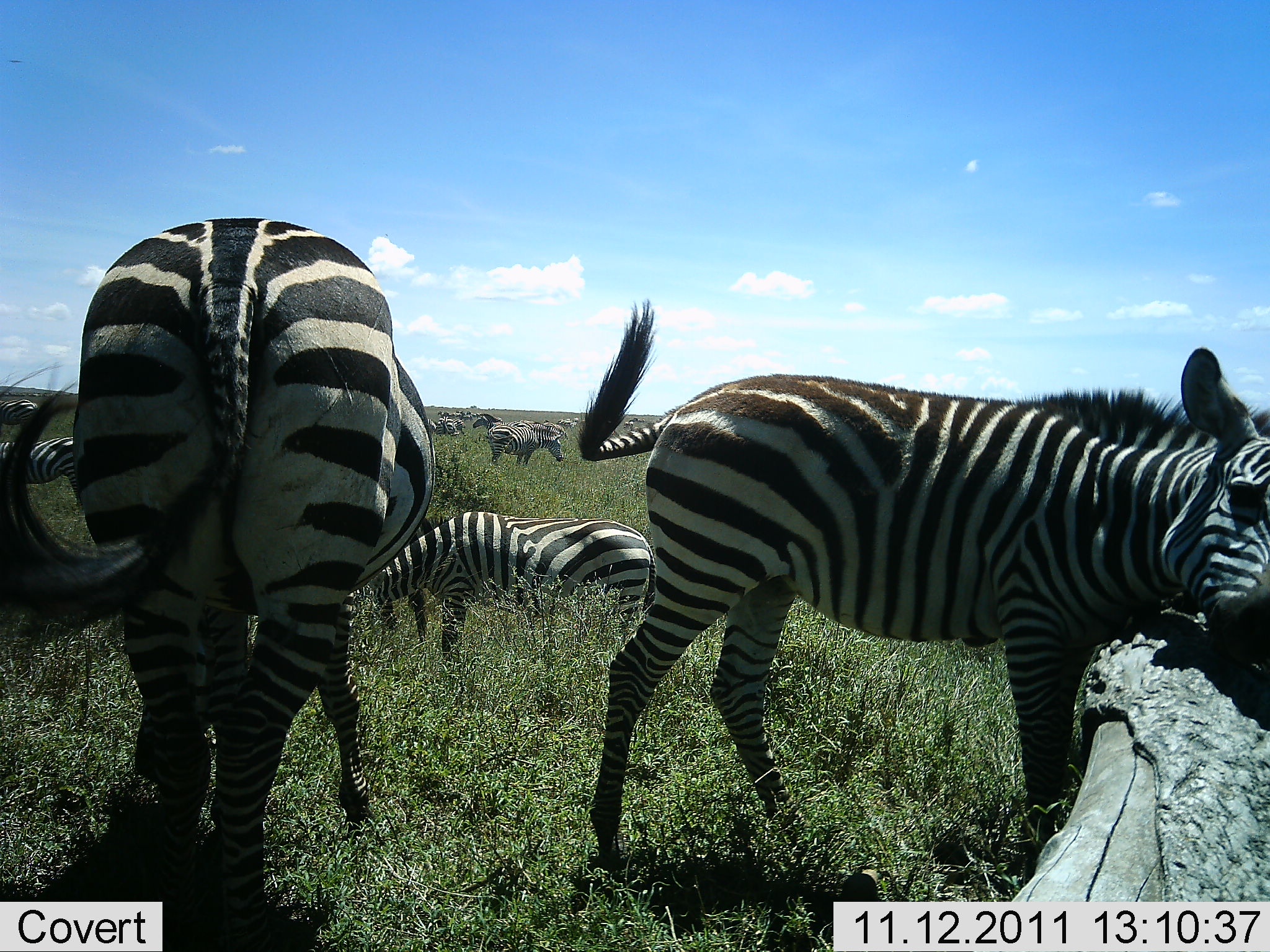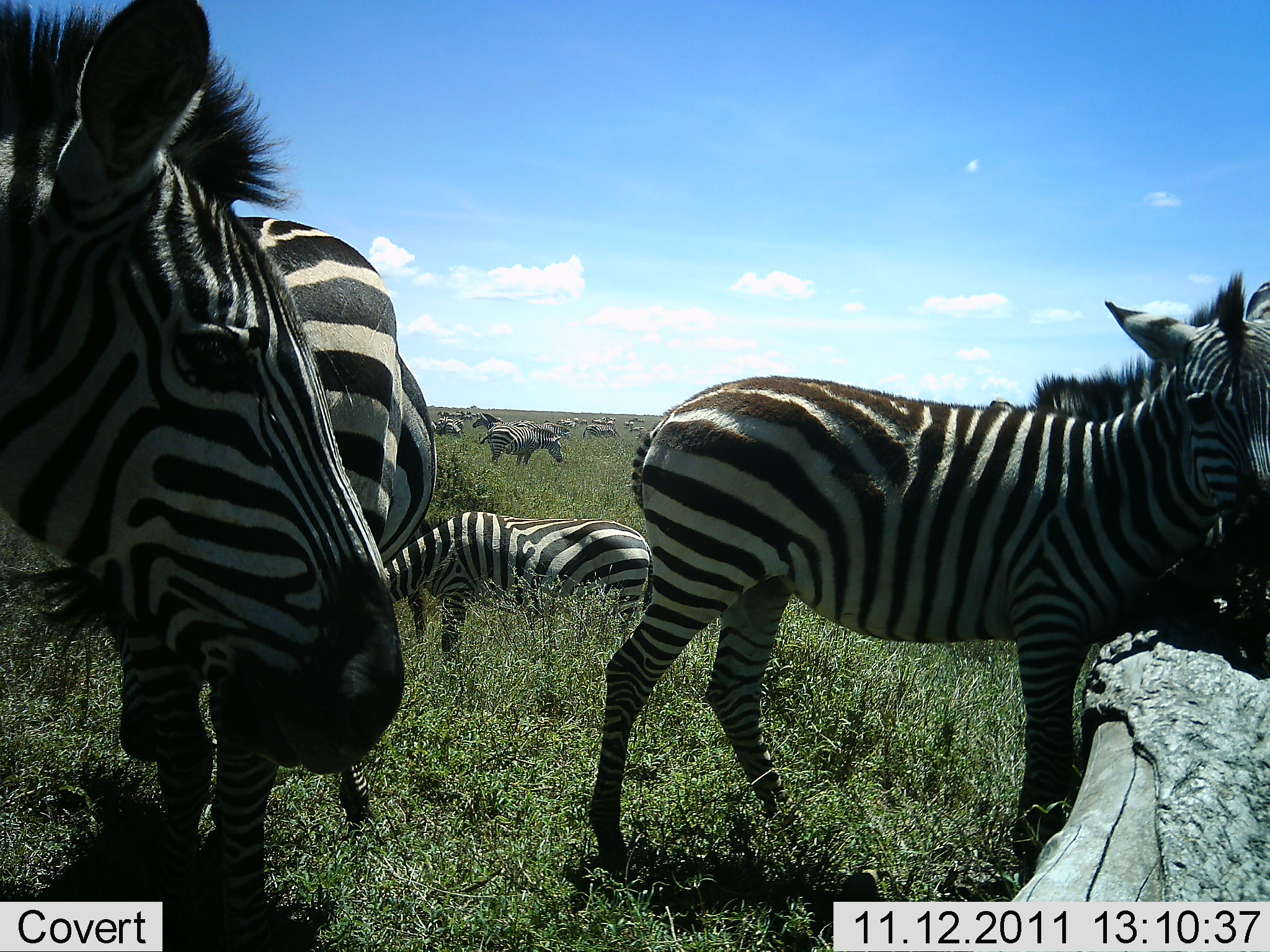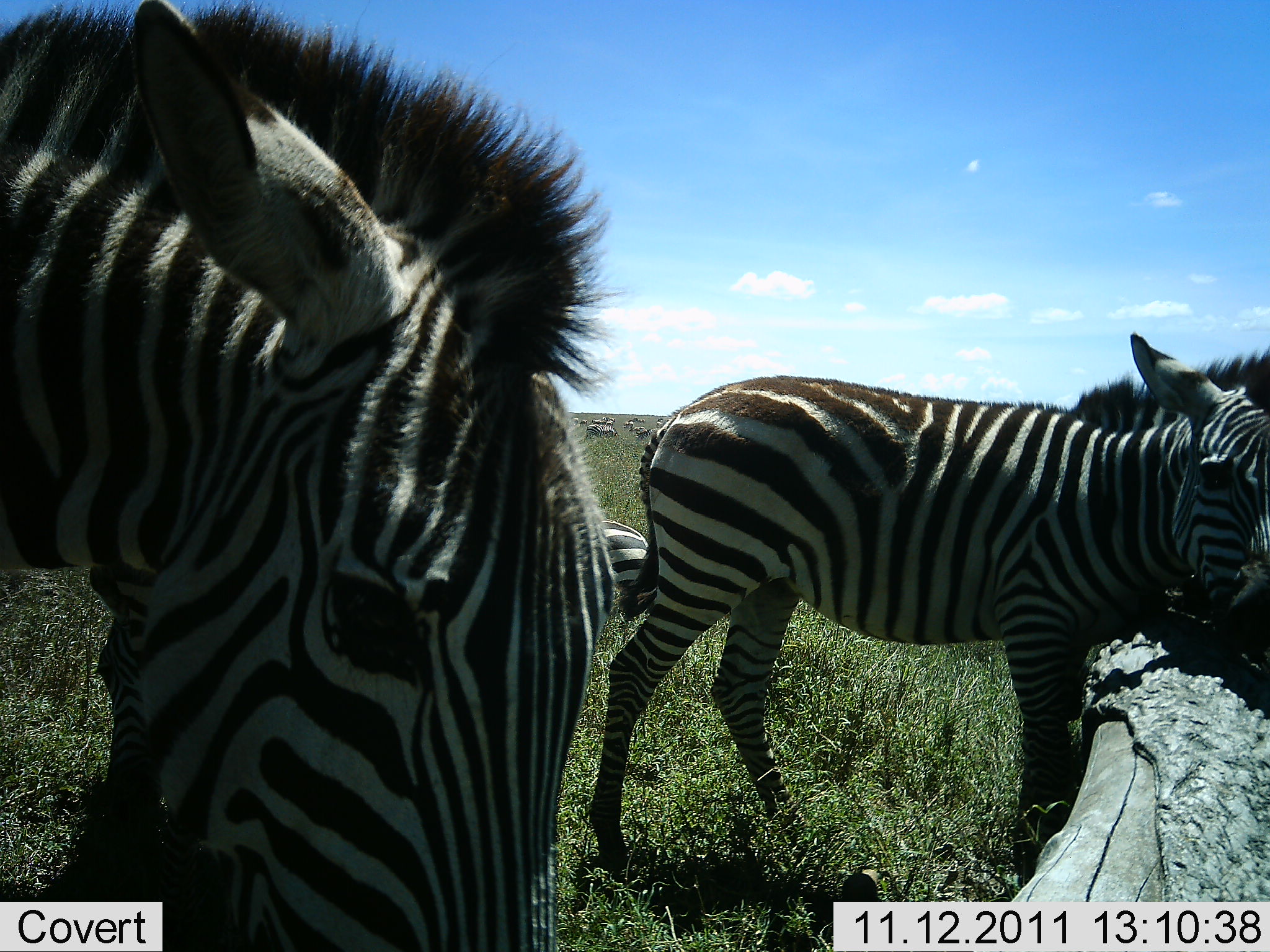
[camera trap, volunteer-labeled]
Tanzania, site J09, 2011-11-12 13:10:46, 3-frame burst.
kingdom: Animalia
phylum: Chordata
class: Mammalia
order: Perissodactyla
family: Equidae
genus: Equus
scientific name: Equus quagga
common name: plains zebra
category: zebra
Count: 11-50.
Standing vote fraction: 82%.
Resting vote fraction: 18%.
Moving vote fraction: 55%.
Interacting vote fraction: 27%.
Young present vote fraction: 9%.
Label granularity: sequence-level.